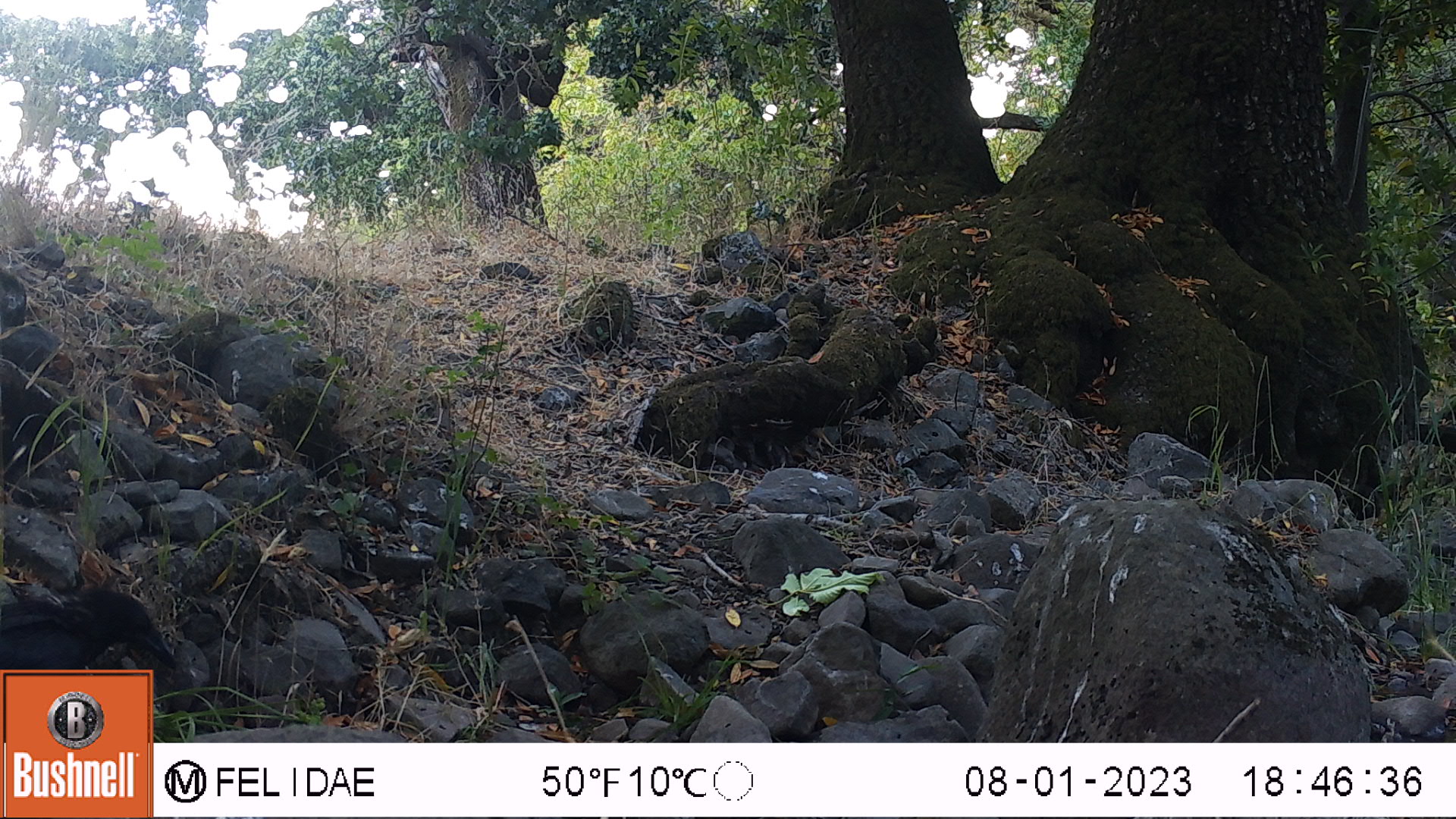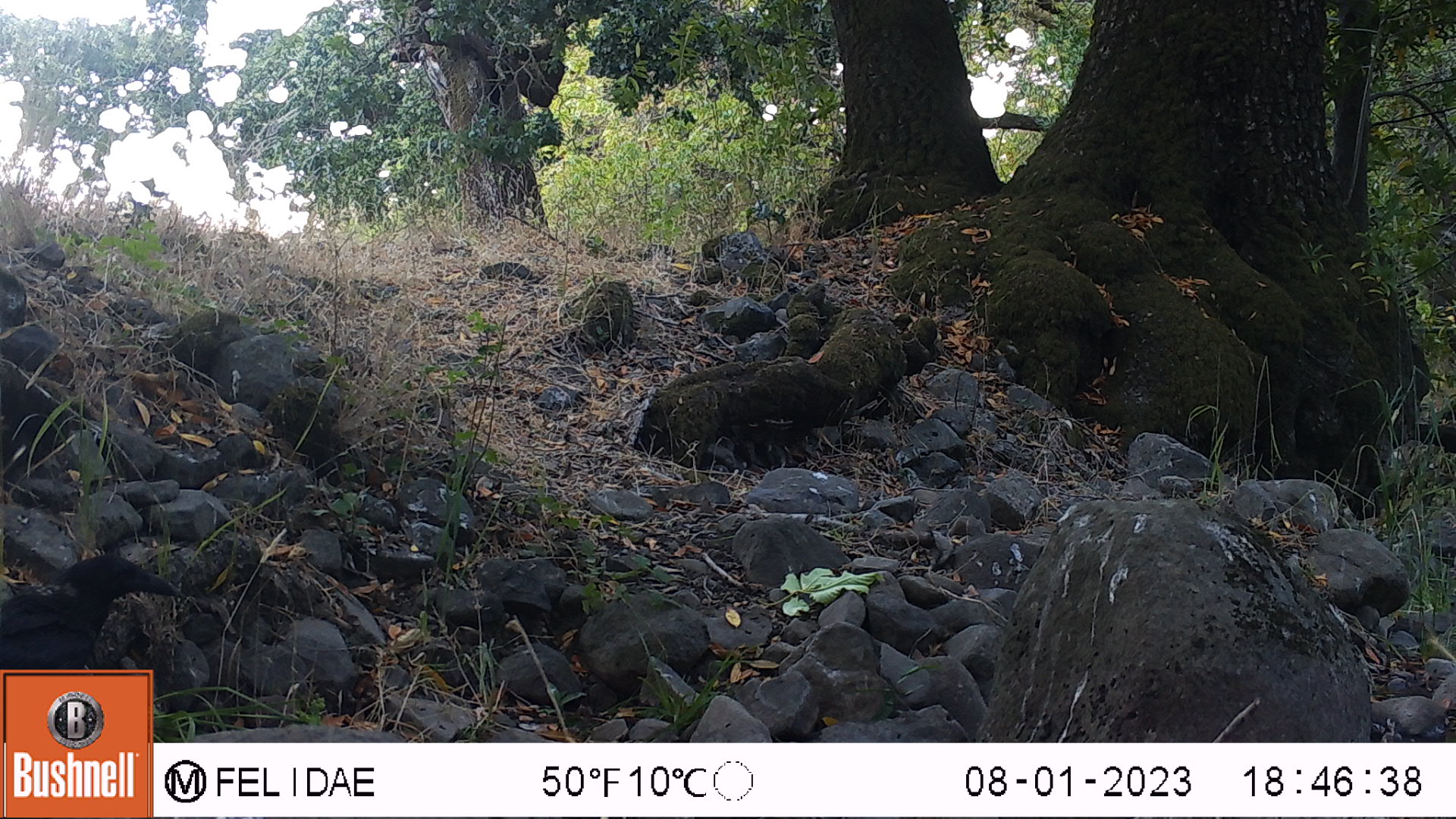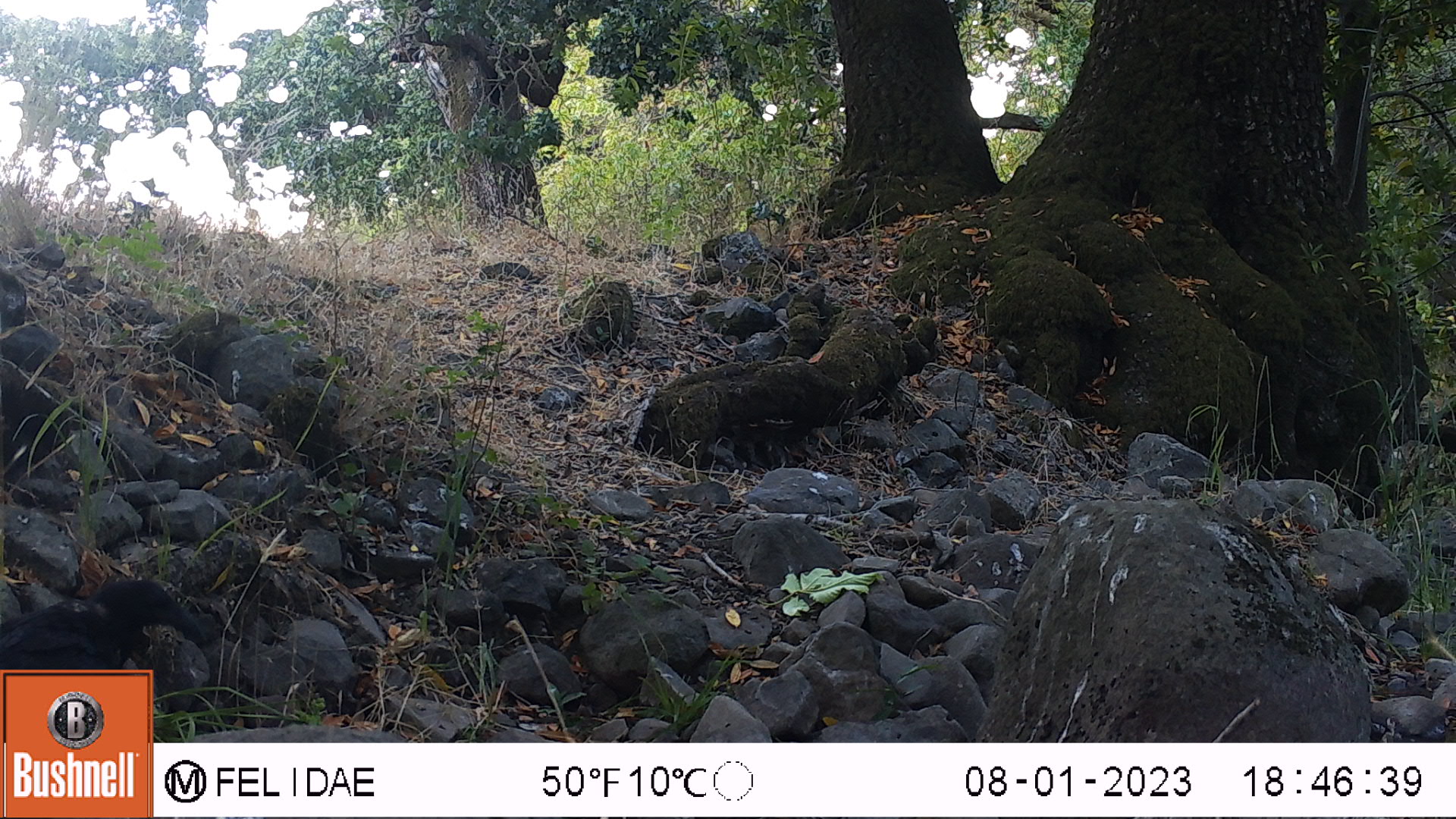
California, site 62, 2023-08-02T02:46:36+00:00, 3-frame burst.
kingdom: Animalia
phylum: Chordata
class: Aves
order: Passeriformes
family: Corvidae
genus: Corvus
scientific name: Corvus brachyrhynchos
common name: american crow